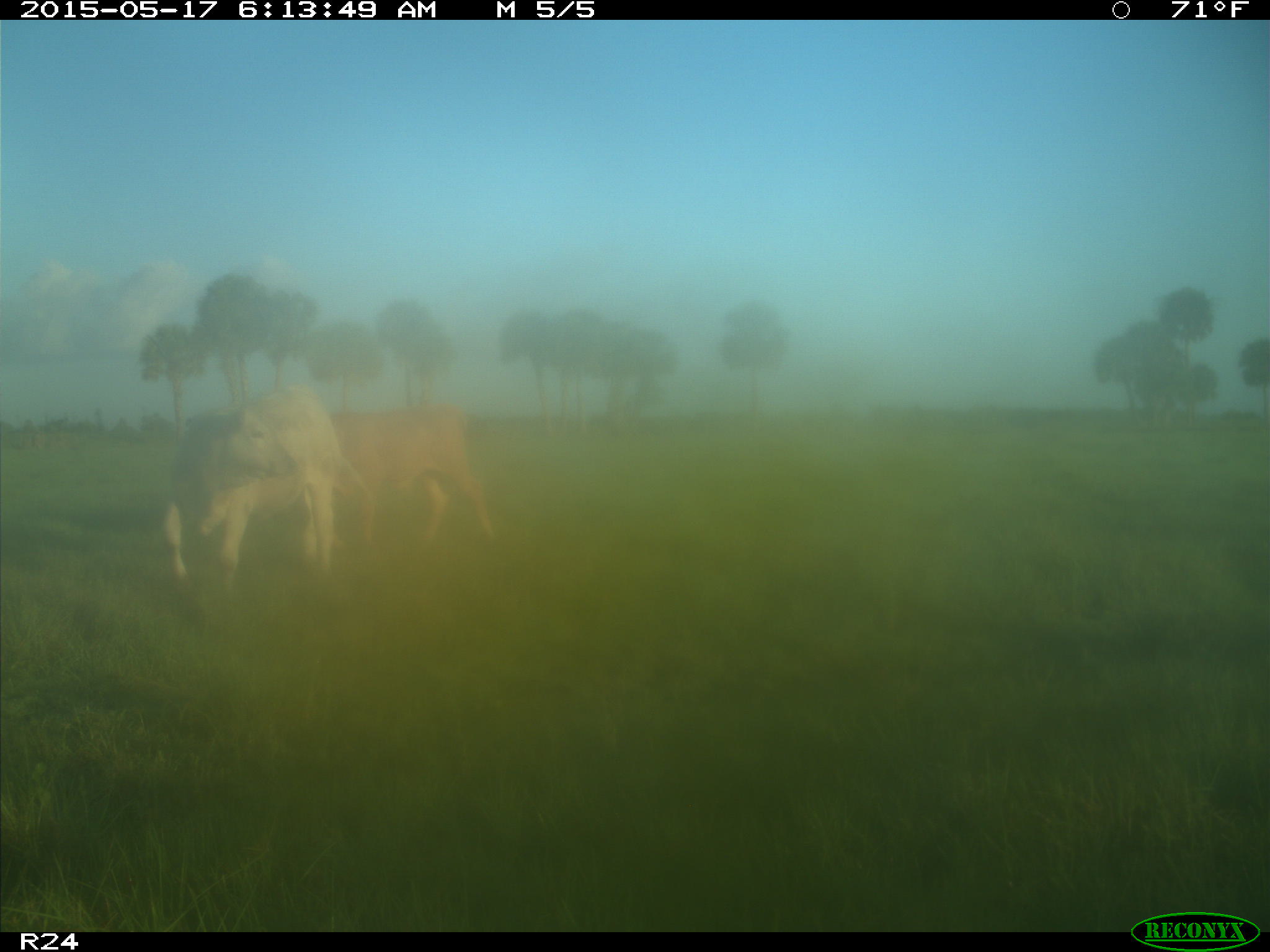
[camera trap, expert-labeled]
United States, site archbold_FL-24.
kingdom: Animalia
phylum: Chordata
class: Mammalia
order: Artiodactyla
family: Bovidae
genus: Bos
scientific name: Bos taurus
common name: domestic cow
Bos taurus (domestic cow).